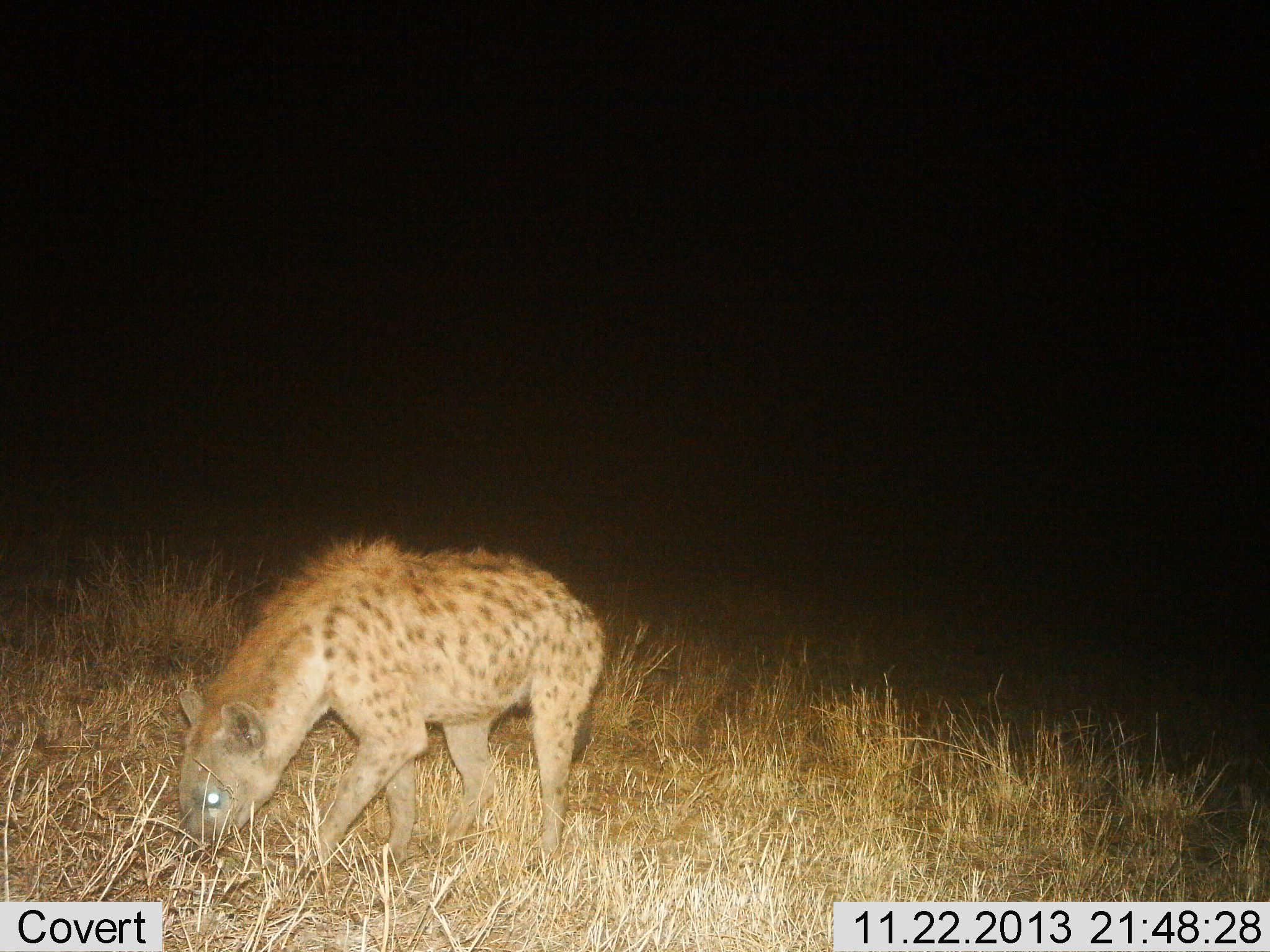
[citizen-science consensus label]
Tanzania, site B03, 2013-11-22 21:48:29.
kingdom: Animalia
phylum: Chordata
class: Mammalia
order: Carnivora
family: Hyaenidae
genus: Crocuta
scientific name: Crocuta crocuta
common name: spotted hyena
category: hyenaspotted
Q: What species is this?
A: Hyenaspotted (spotted hyena) (Crocuta crocuta).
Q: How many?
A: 1.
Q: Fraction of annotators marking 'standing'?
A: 50%.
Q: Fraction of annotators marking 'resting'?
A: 0%.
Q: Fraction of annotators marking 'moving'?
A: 40%.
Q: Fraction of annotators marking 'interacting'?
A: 0%.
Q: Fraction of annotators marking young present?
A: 0%.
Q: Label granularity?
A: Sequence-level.